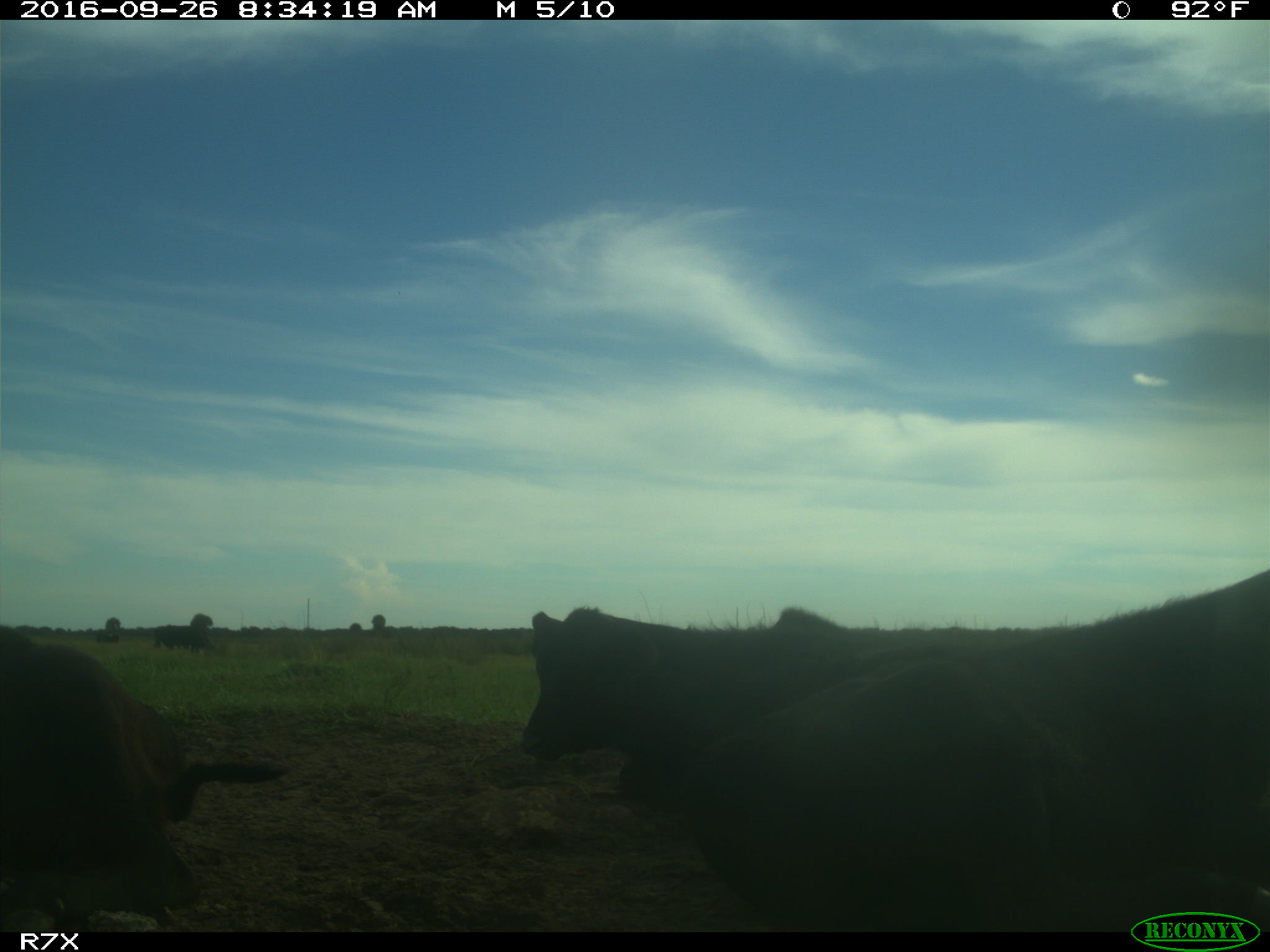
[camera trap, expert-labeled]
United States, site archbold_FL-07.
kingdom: Animalia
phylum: Chordata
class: Mammalia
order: Artiodactyla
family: Bovidae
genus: Bos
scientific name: Bos taurus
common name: domestic cow